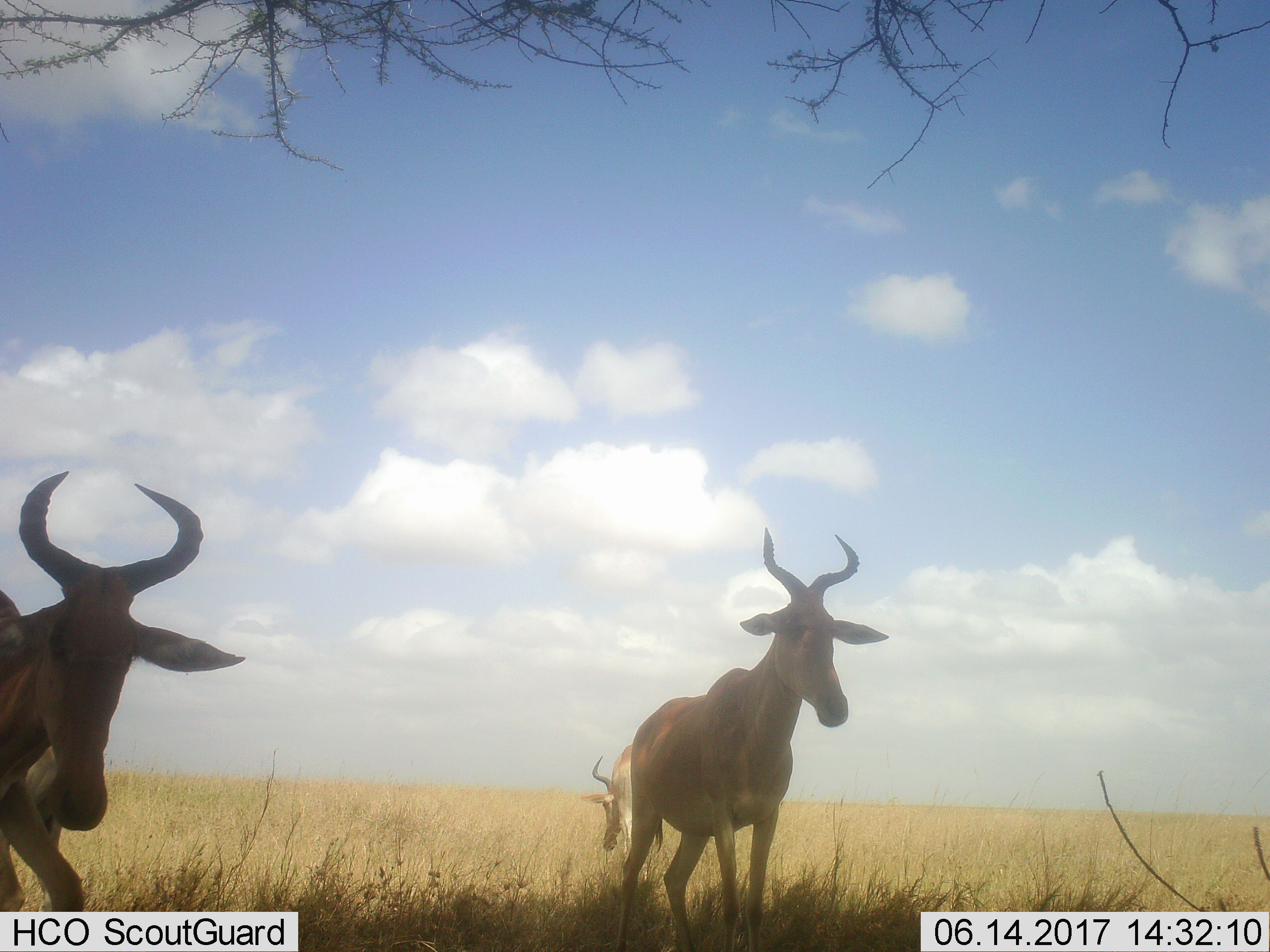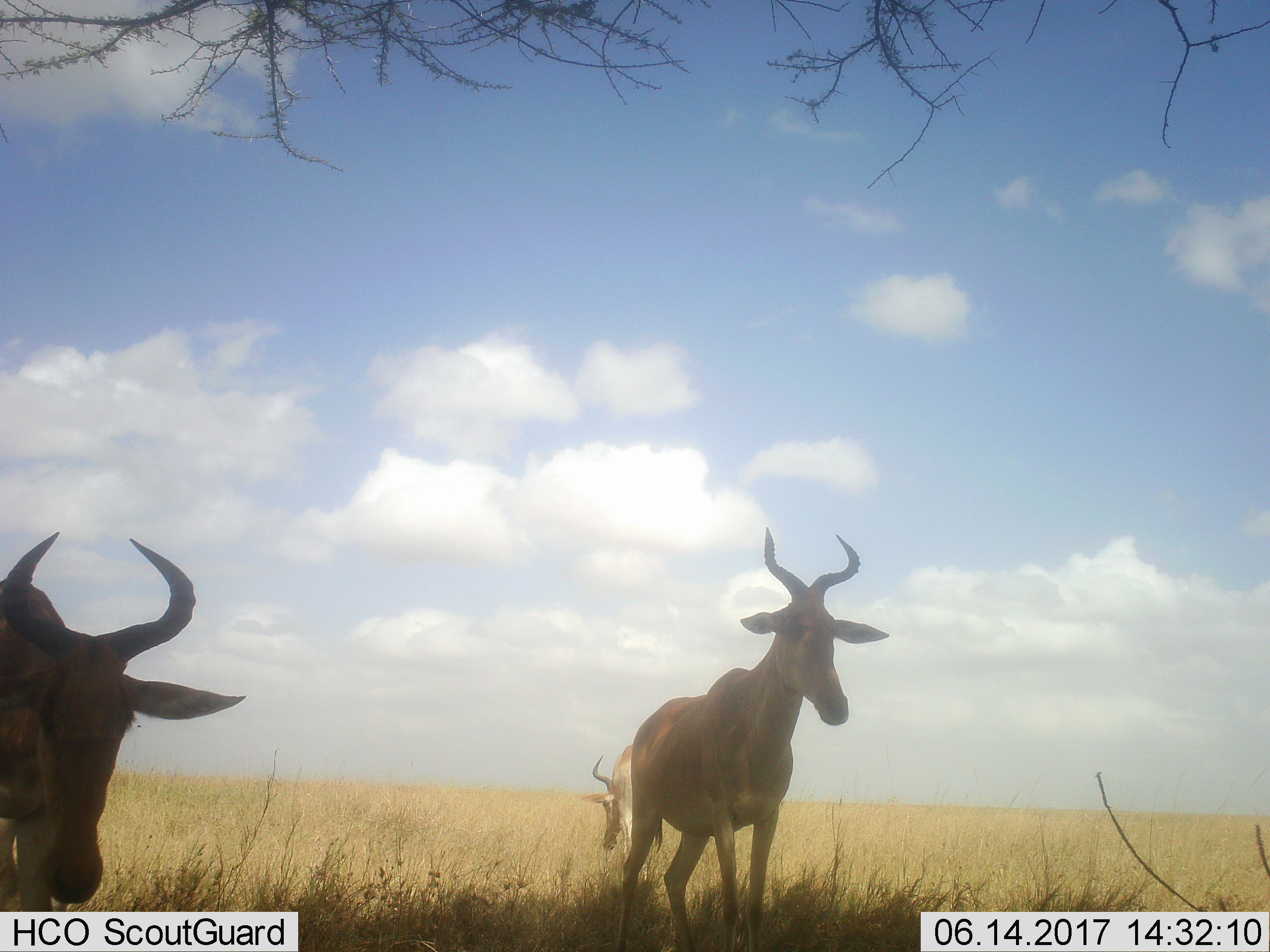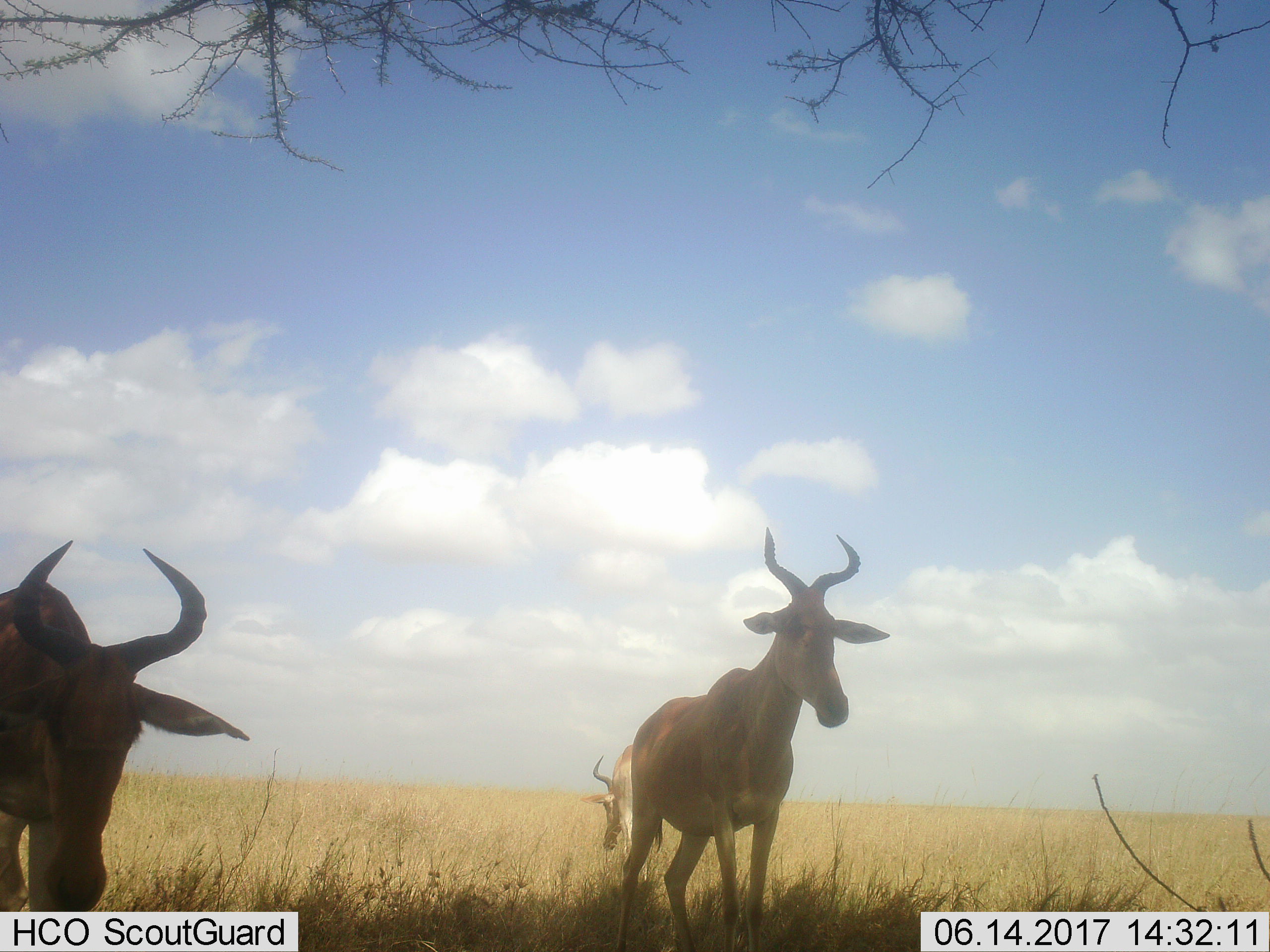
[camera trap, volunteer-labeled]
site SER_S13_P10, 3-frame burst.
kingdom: Animalia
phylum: Chordata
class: Mammalia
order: Artiodactyla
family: Bovidae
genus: Alcelaphus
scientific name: Alcelaphus buselaphus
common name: hartebeest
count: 3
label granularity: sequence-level